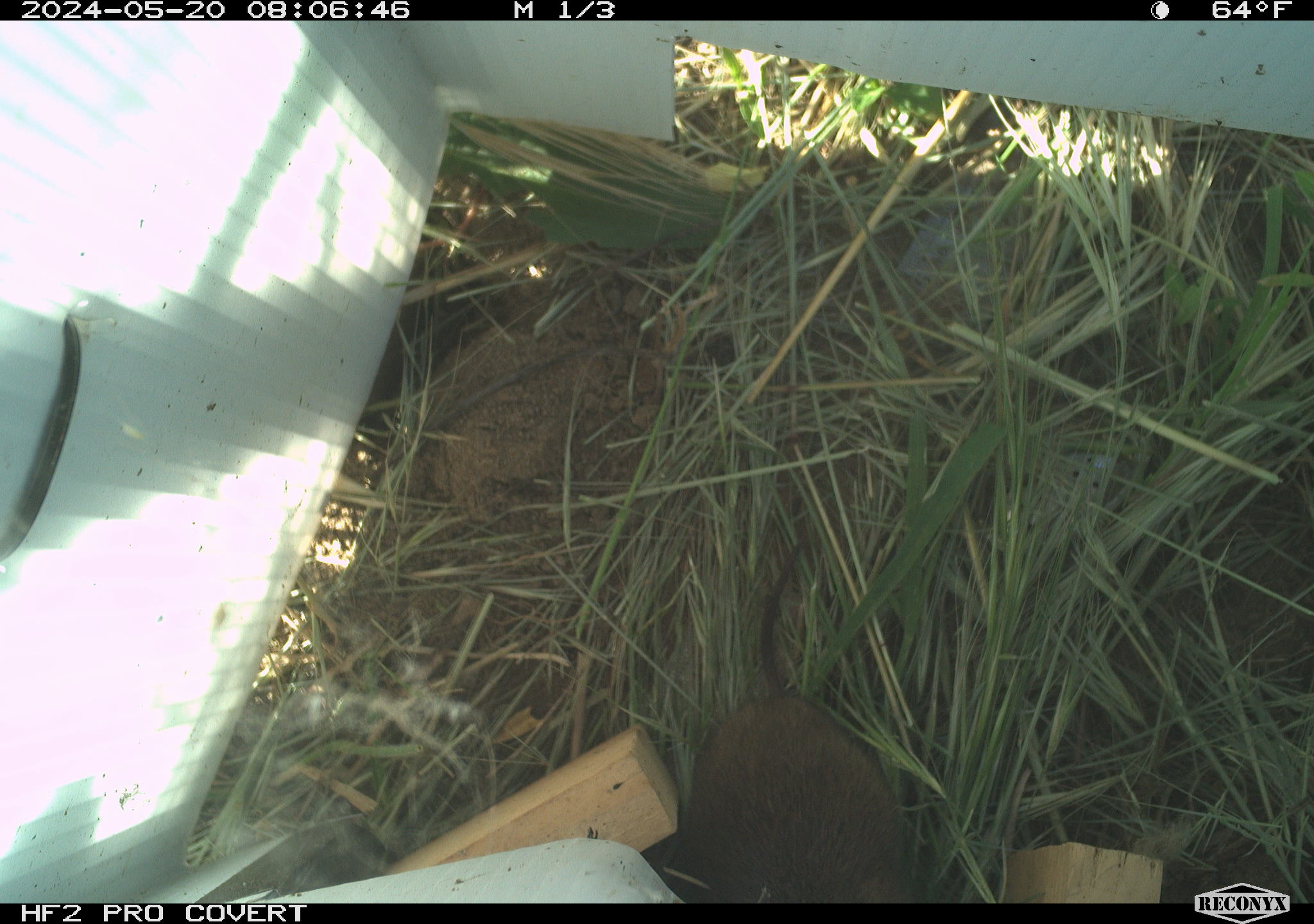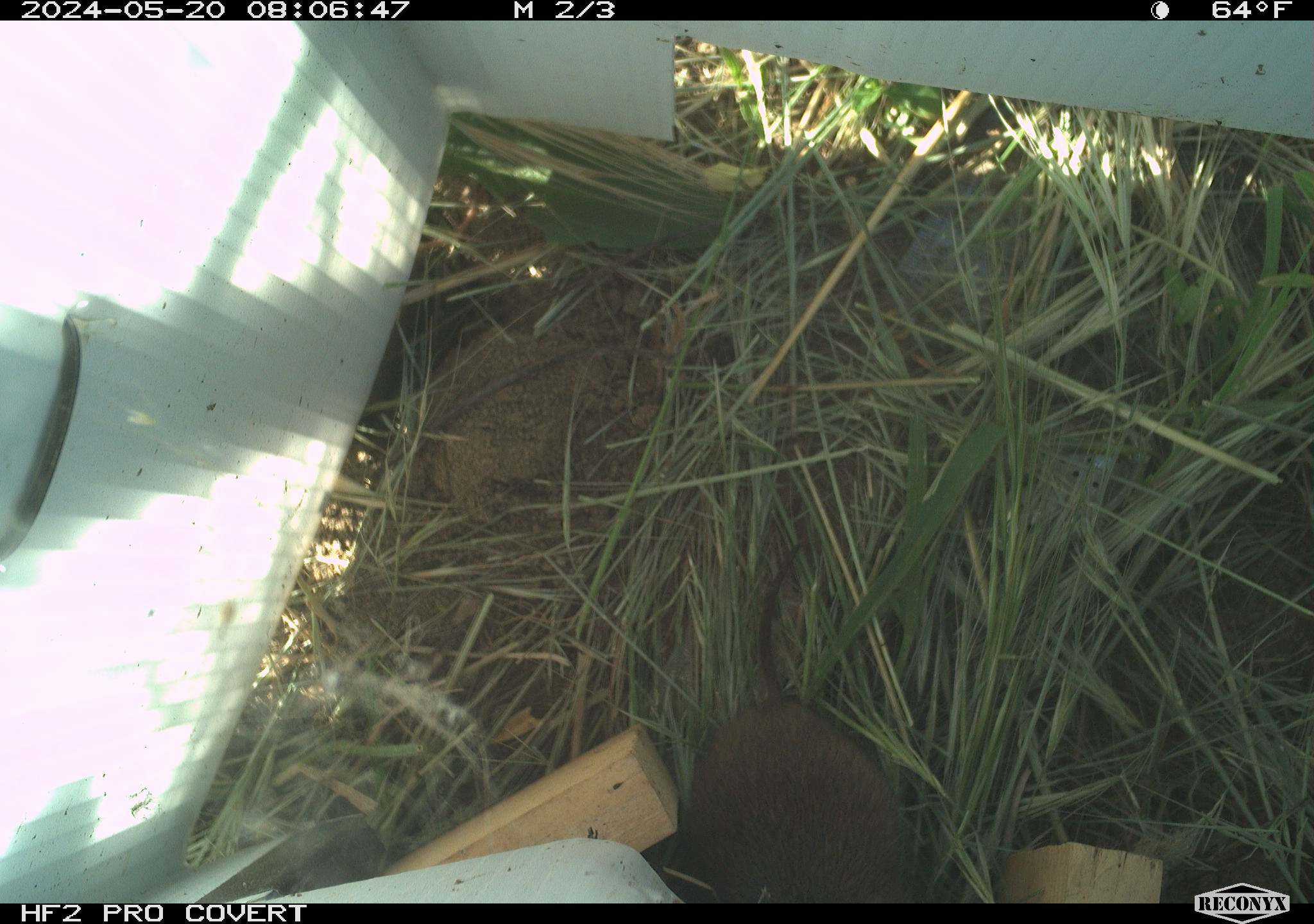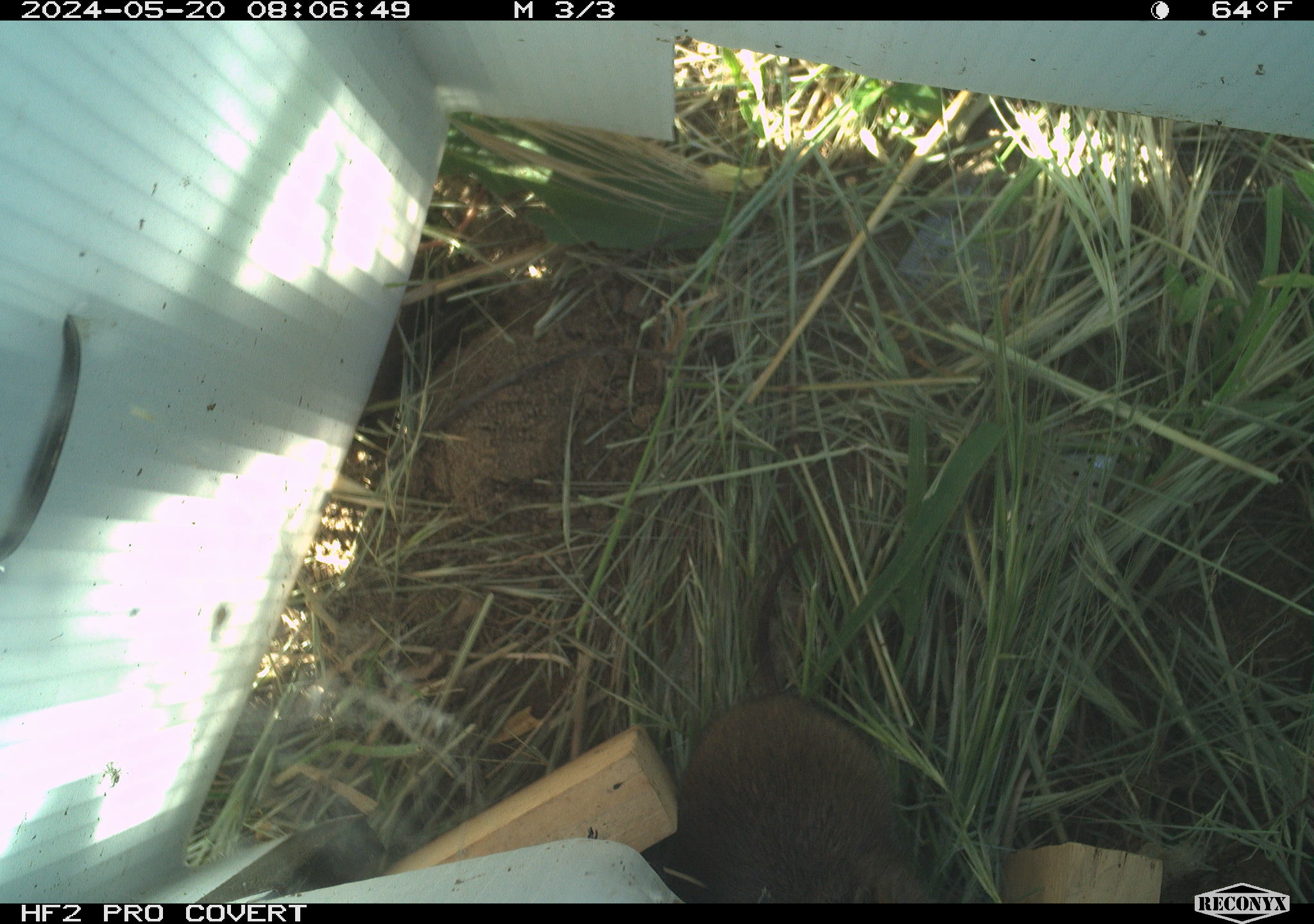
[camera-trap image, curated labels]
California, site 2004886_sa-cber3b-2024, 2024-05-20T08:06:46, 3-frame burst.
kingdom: Animalia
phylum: Chordata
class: Mammalia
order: Rodentia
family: Cricetidae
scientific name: Arvicolinae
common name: voles, lemmings, and muskrats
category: arvicolinae subfamily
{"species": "arvicolinae subfamily (voles, lemmings, and muskrats) (Arvicolinae)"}